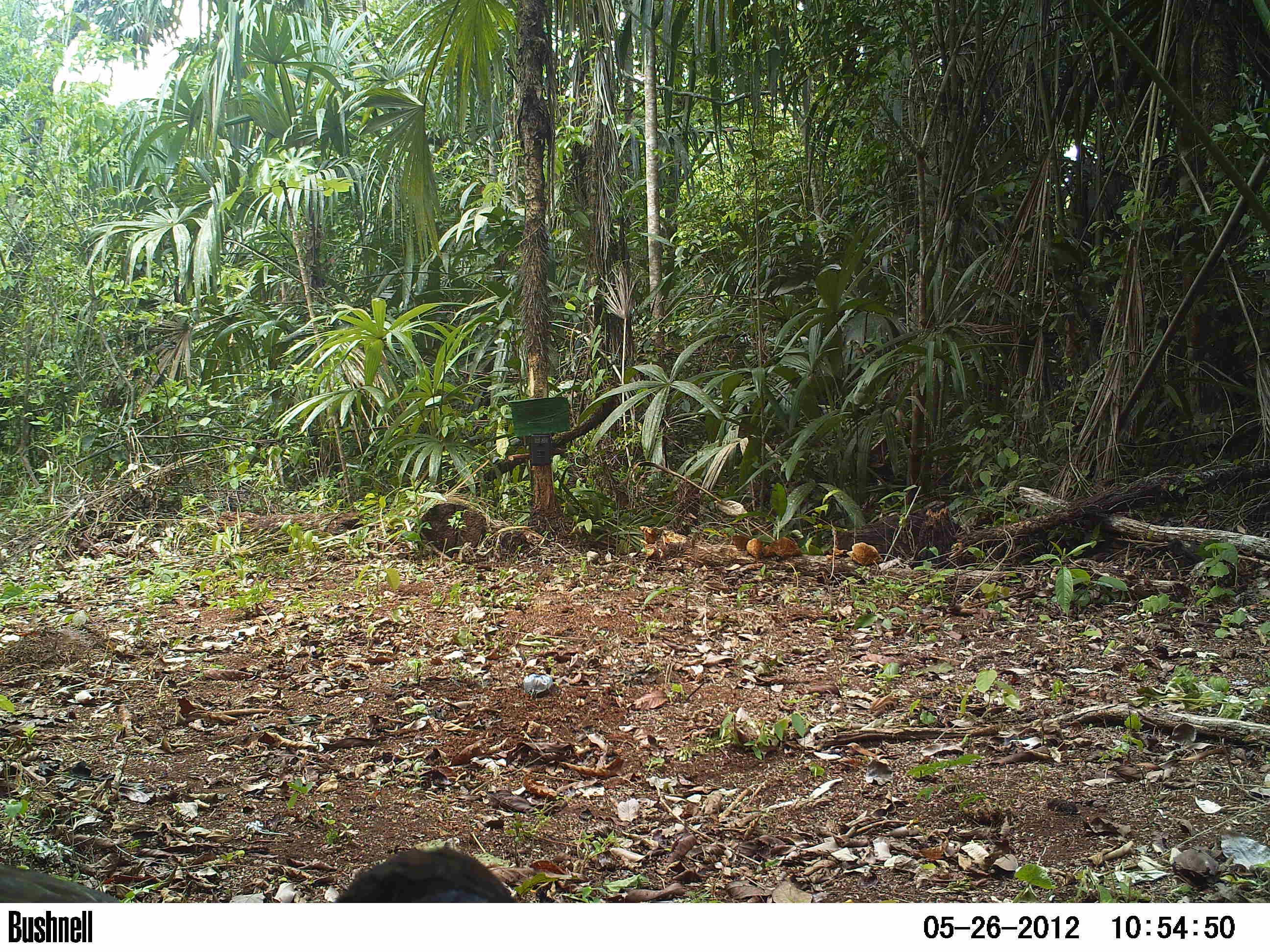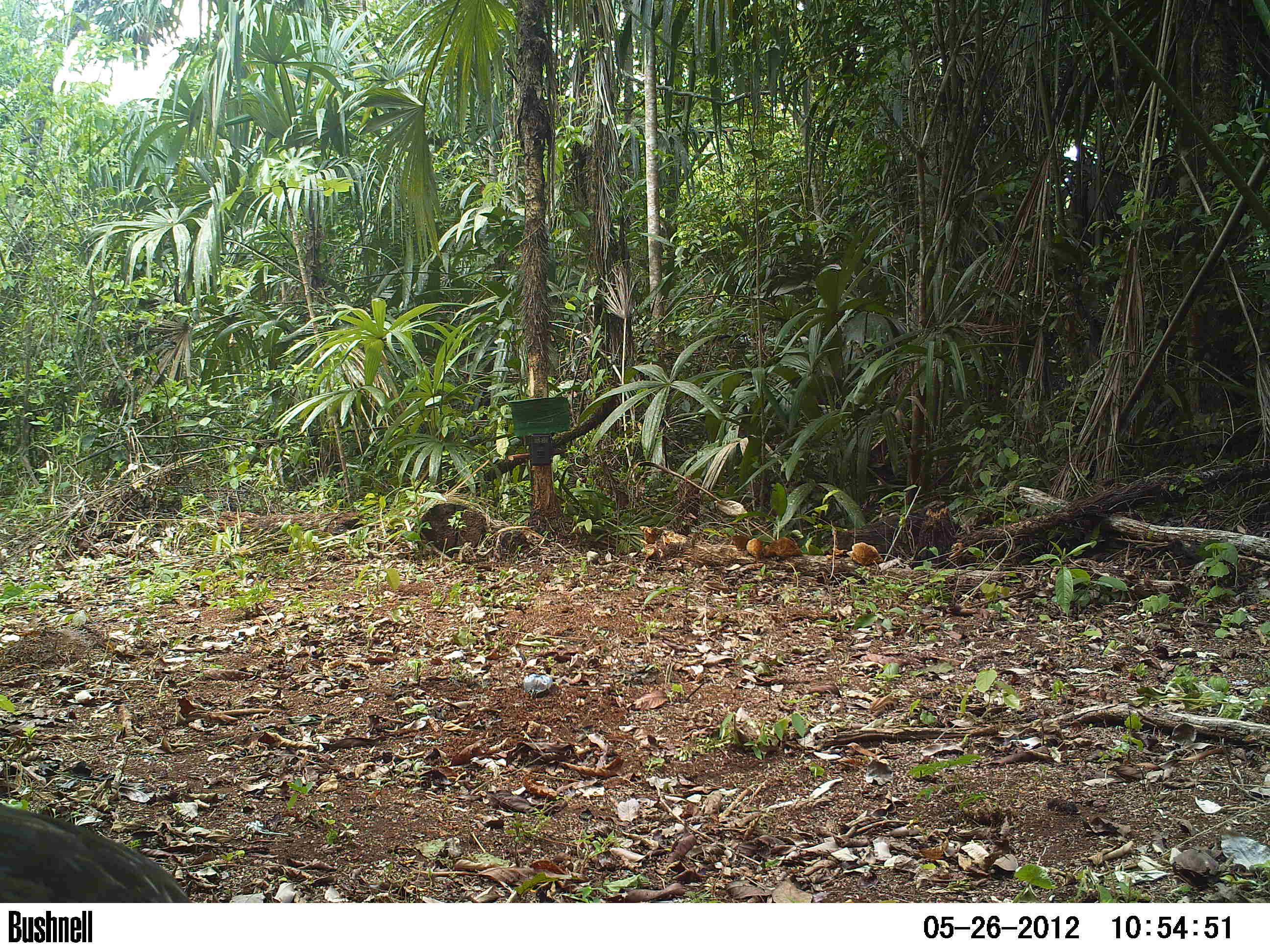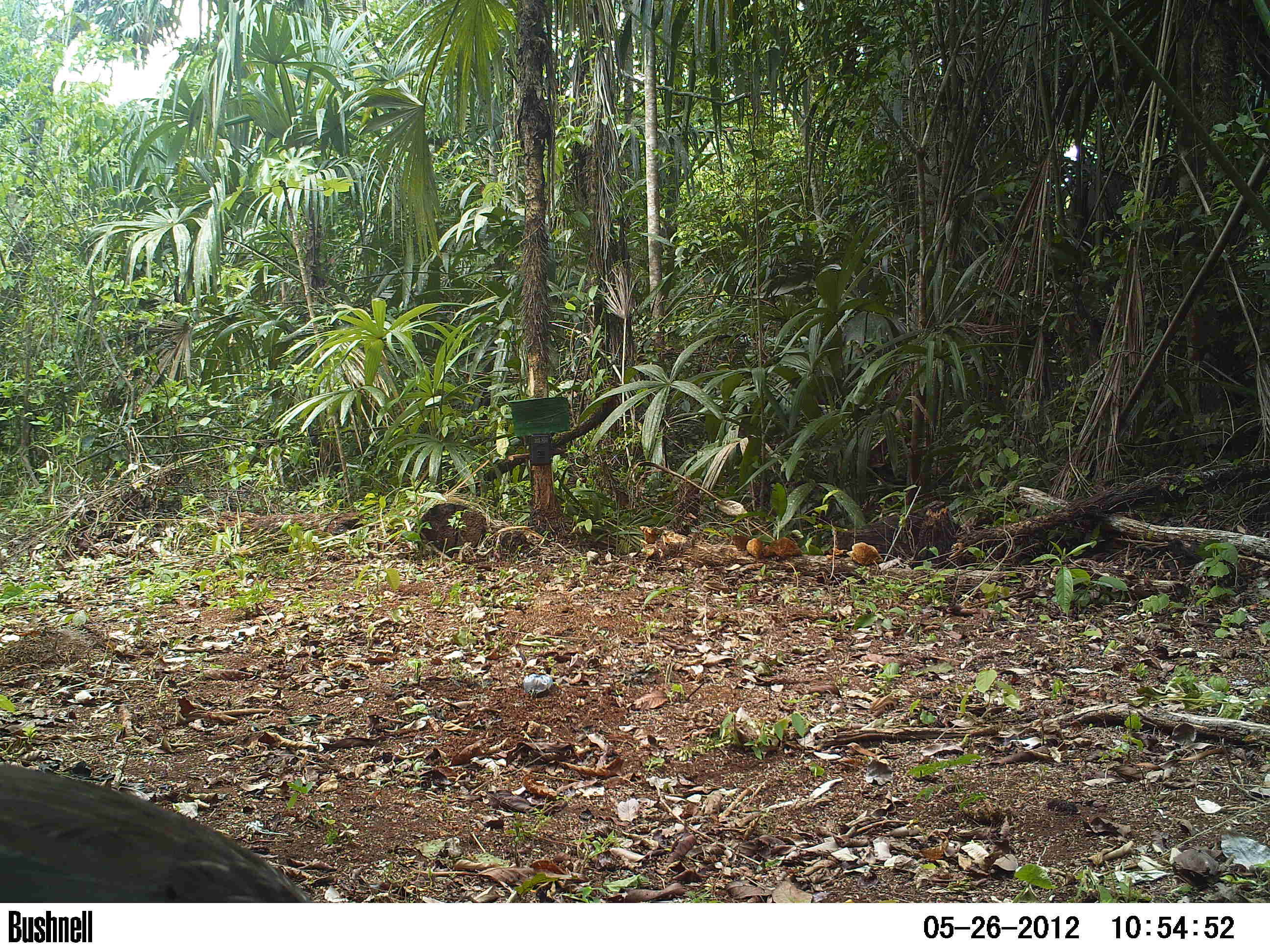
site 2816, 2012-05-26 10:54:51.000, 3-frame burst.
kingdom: Animalia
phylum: Chordata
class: Aves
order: Galliformes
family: Cracidae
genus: Penelope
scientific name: Penelope purpurascens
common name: crested guan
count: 1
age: adult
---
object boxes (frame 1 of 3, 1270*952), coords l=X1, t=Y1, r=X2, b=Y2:
penelope purpurascens: l=0, t=845, r=515, b=903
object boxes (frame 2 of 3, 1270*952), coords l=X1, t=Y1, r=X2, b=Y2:
penelope purpurascens: l=0, t=802, r=193, b=902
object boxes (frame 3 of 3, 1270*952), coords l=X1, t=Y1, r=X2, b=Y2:
penelope purpurascens: l=0, t=764, r=314, b=902